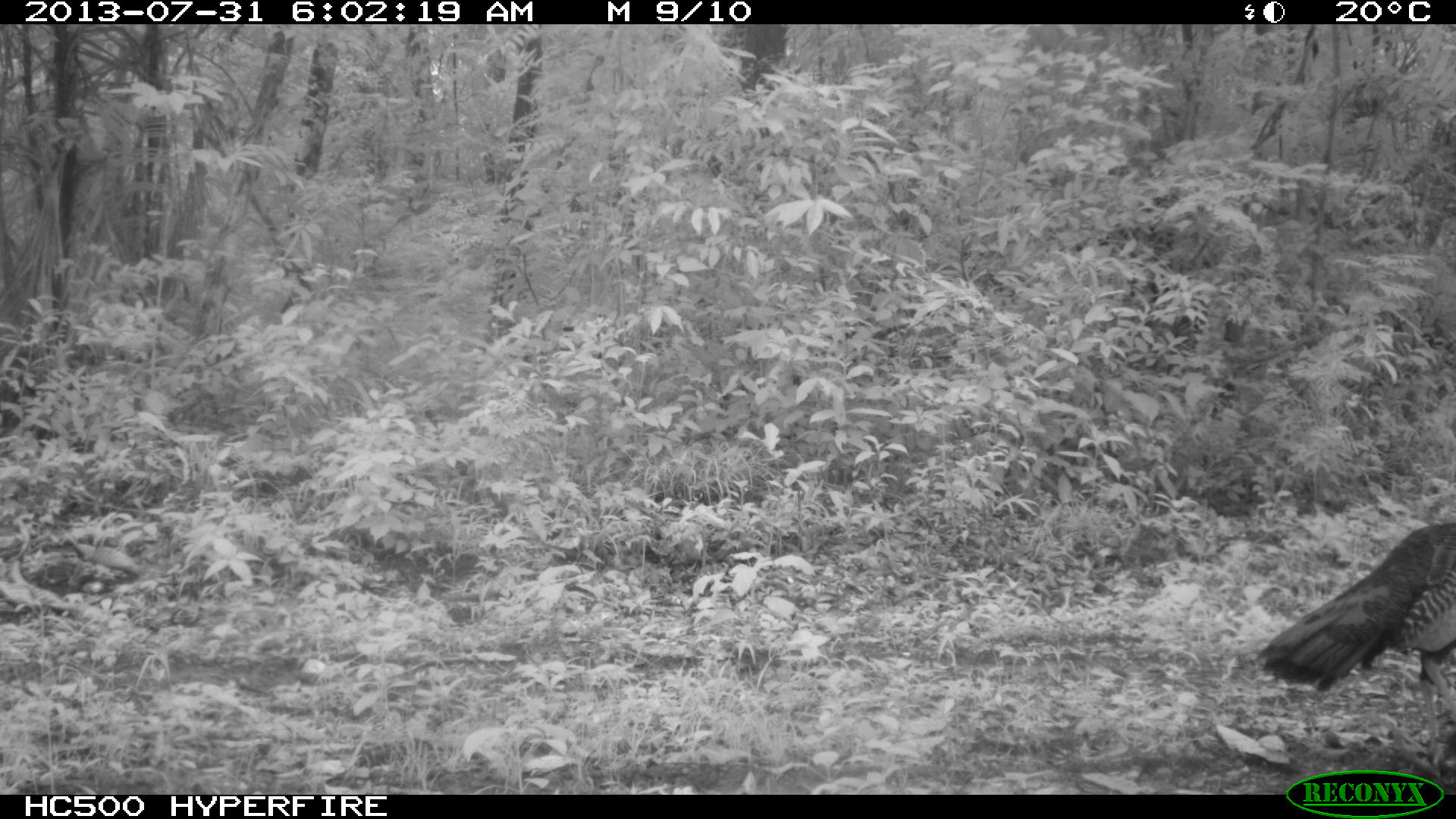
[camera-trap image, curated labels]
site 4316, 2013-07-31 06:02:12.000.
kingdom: Animalia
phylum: Chordata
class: Aves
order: Galliformes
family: Phasianidae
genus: Meleagris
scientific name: Meleagris ocellata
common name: ocellated turkey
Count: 1.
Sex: male.